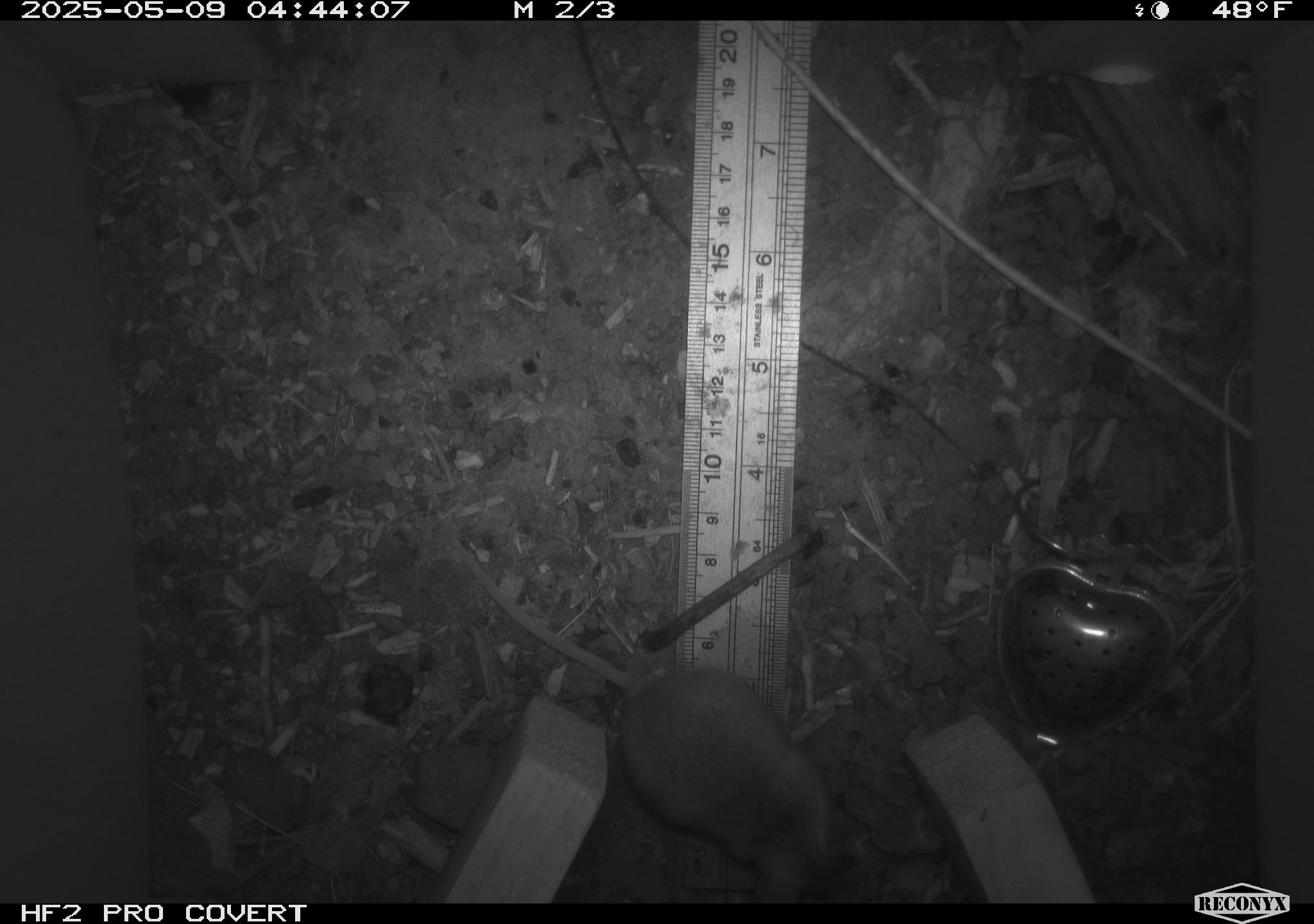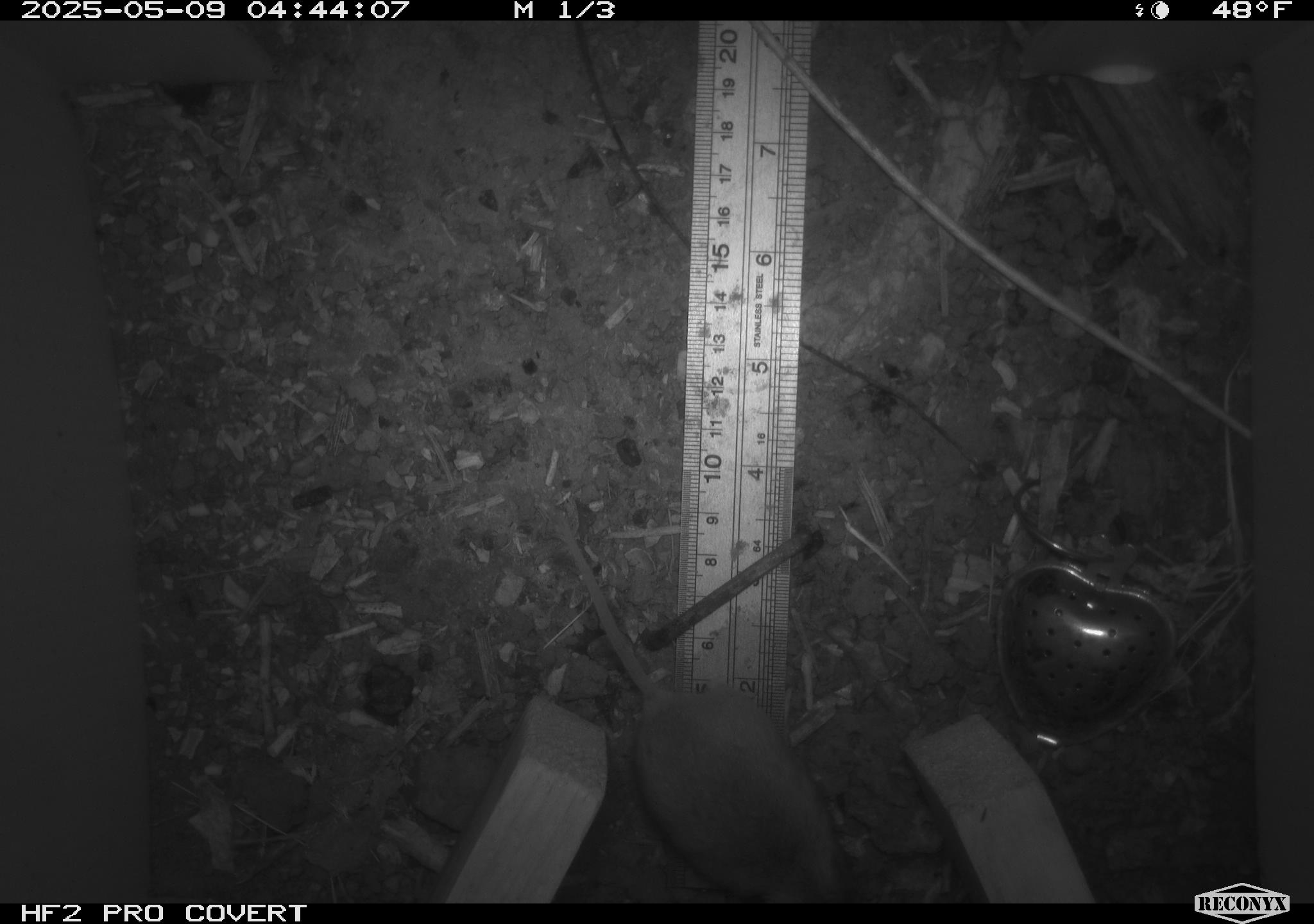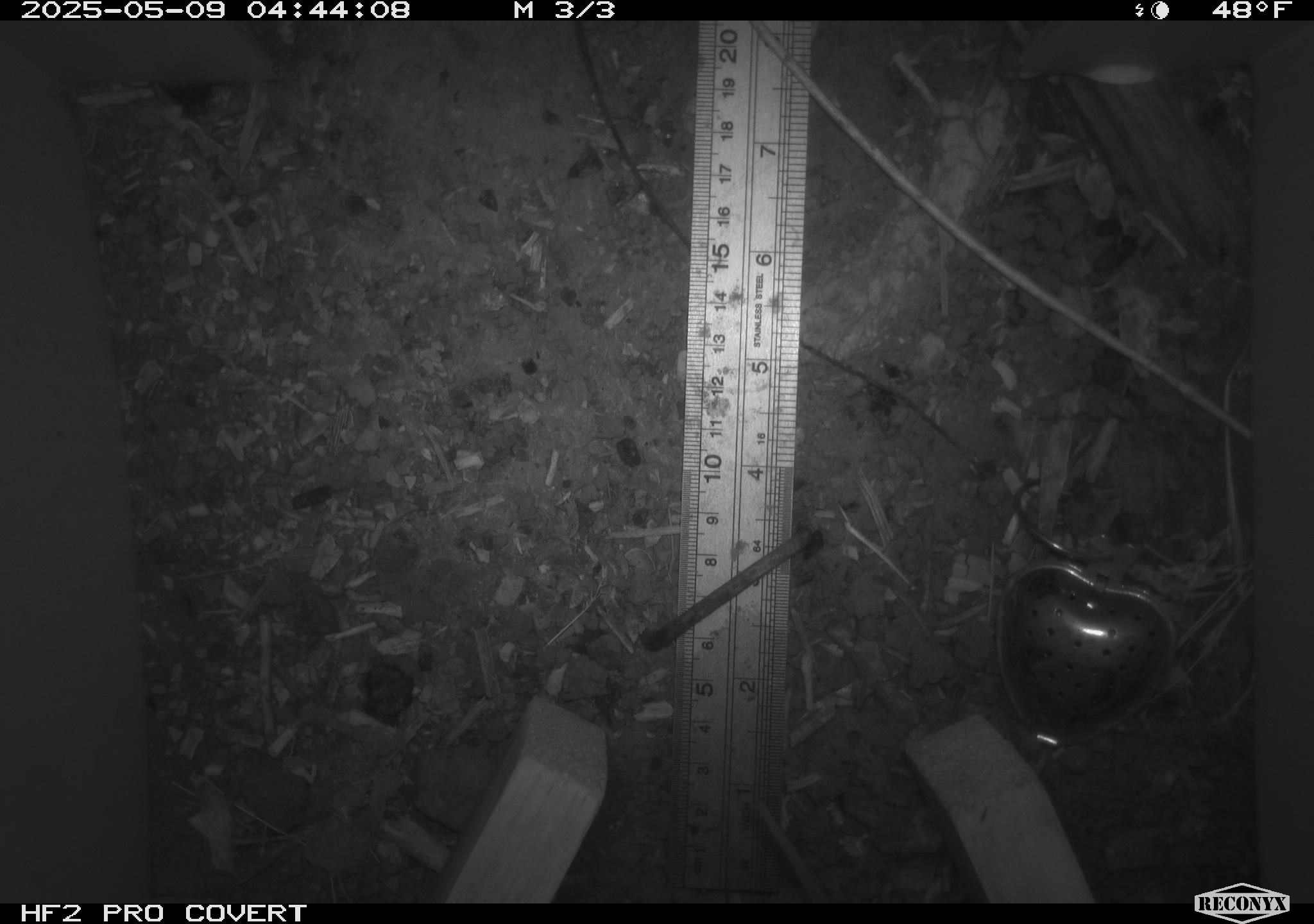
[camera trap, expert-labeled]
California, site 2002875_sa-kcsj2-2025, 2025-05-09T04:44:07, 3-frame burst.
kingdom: Animalia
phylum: Chordata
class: Mammalia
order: Rodentia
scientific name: Rodentia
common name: rodent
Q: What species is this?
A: Rodent (Rodentia).